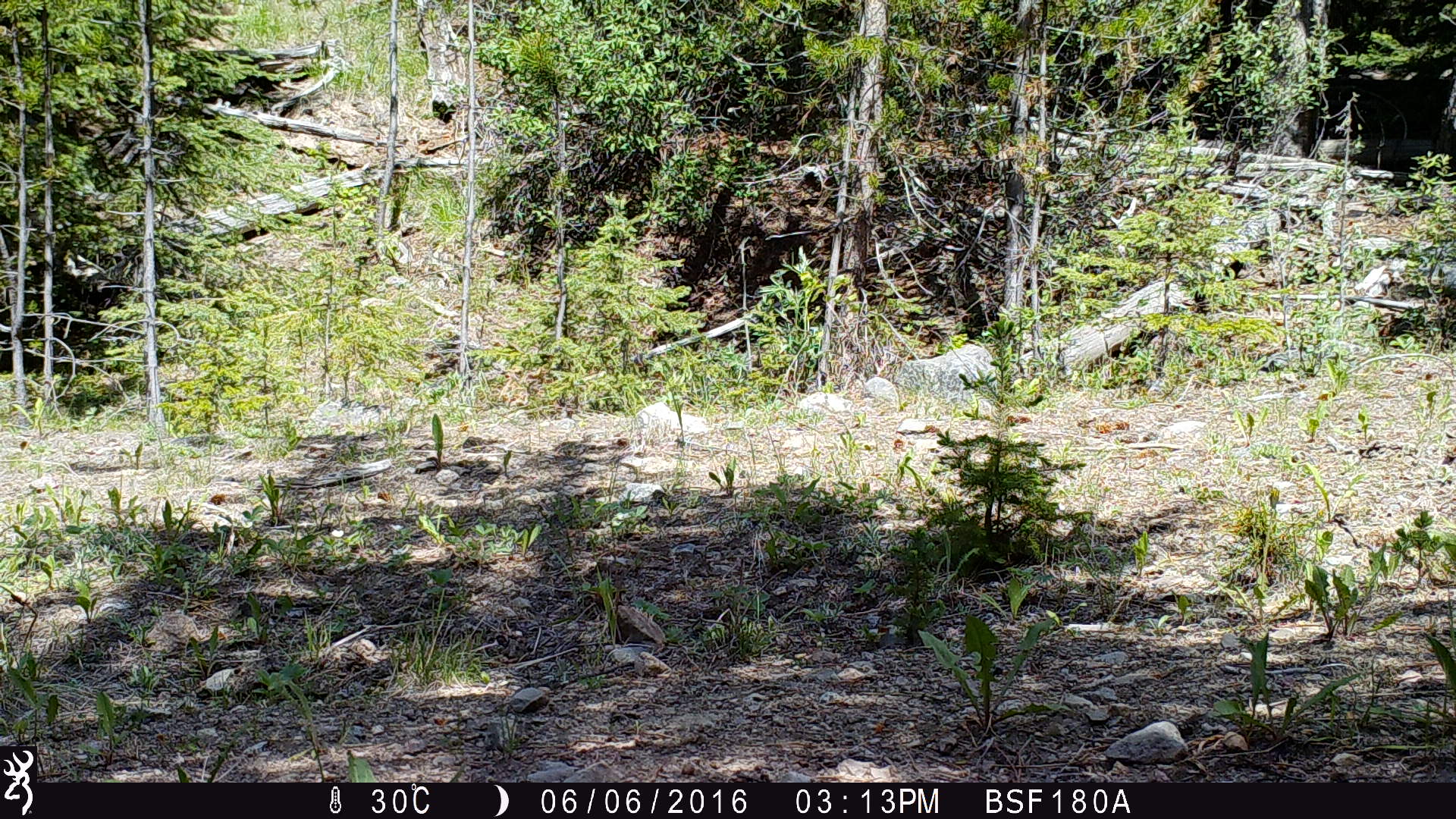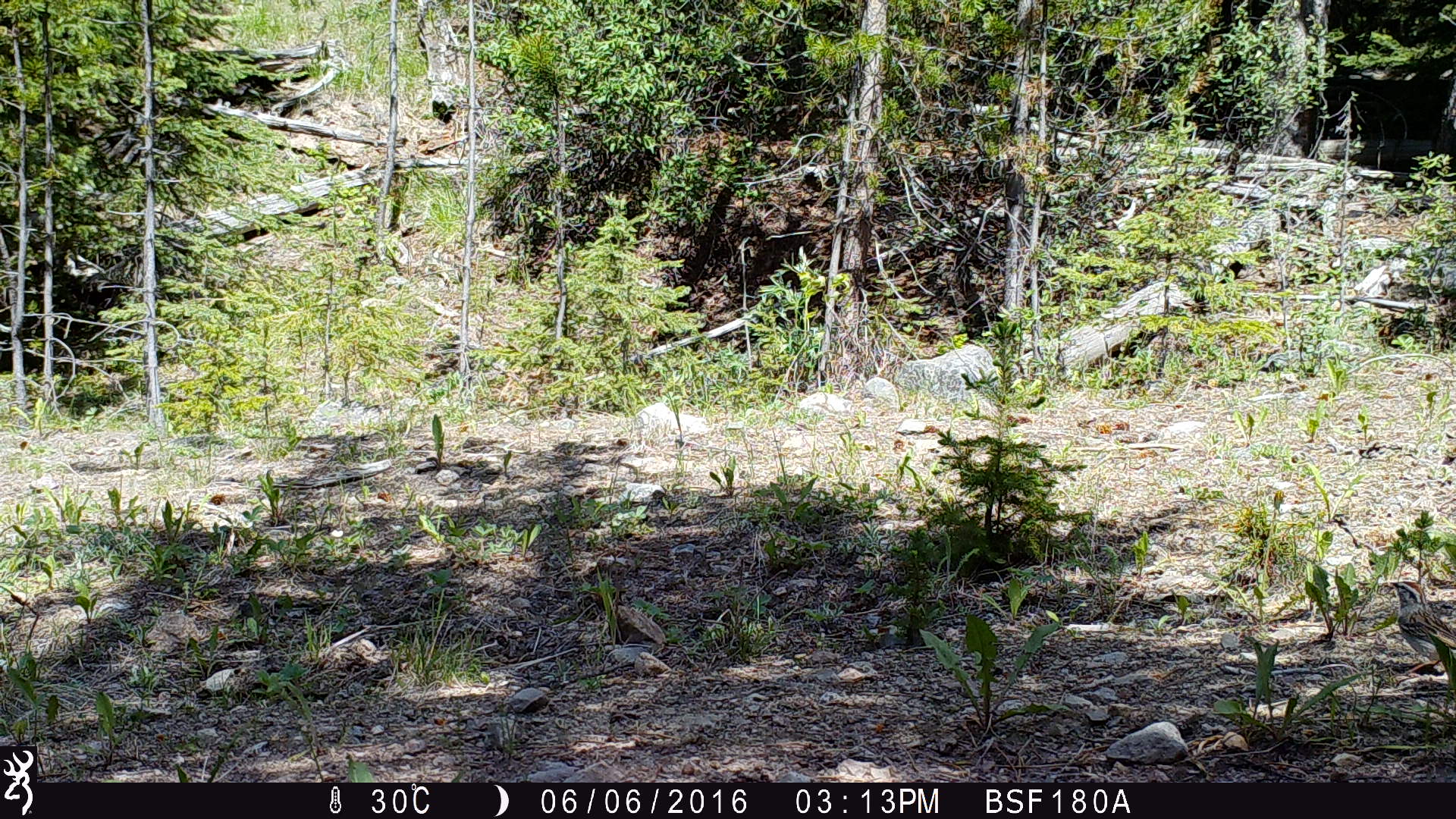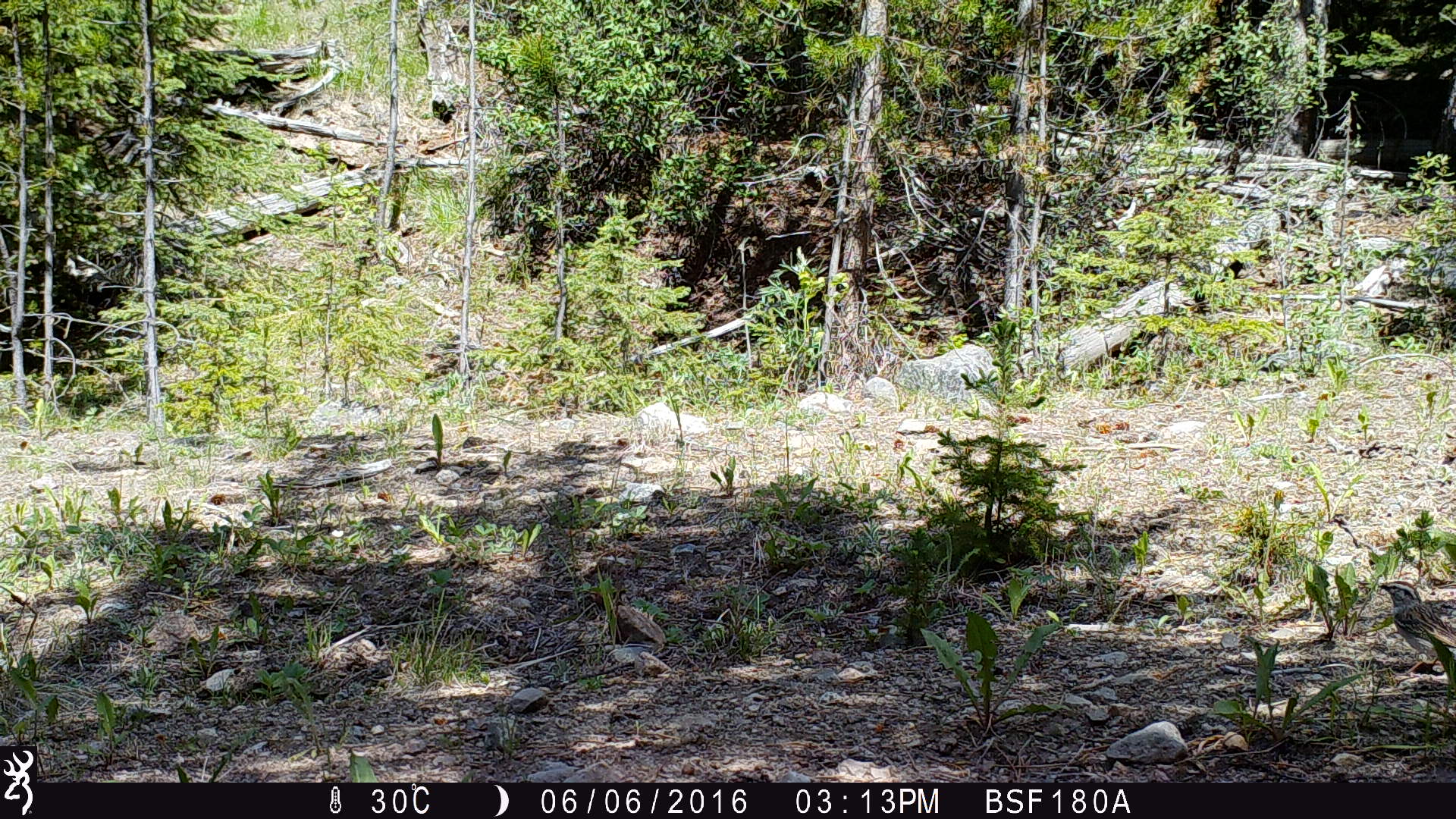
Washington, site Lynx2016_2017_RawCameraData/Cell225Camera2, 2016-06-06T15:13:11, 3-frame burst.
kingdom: Animalia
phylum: Chordata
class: Aves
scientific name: Aves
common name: birds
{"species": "Aves (birds)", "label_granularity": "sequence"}